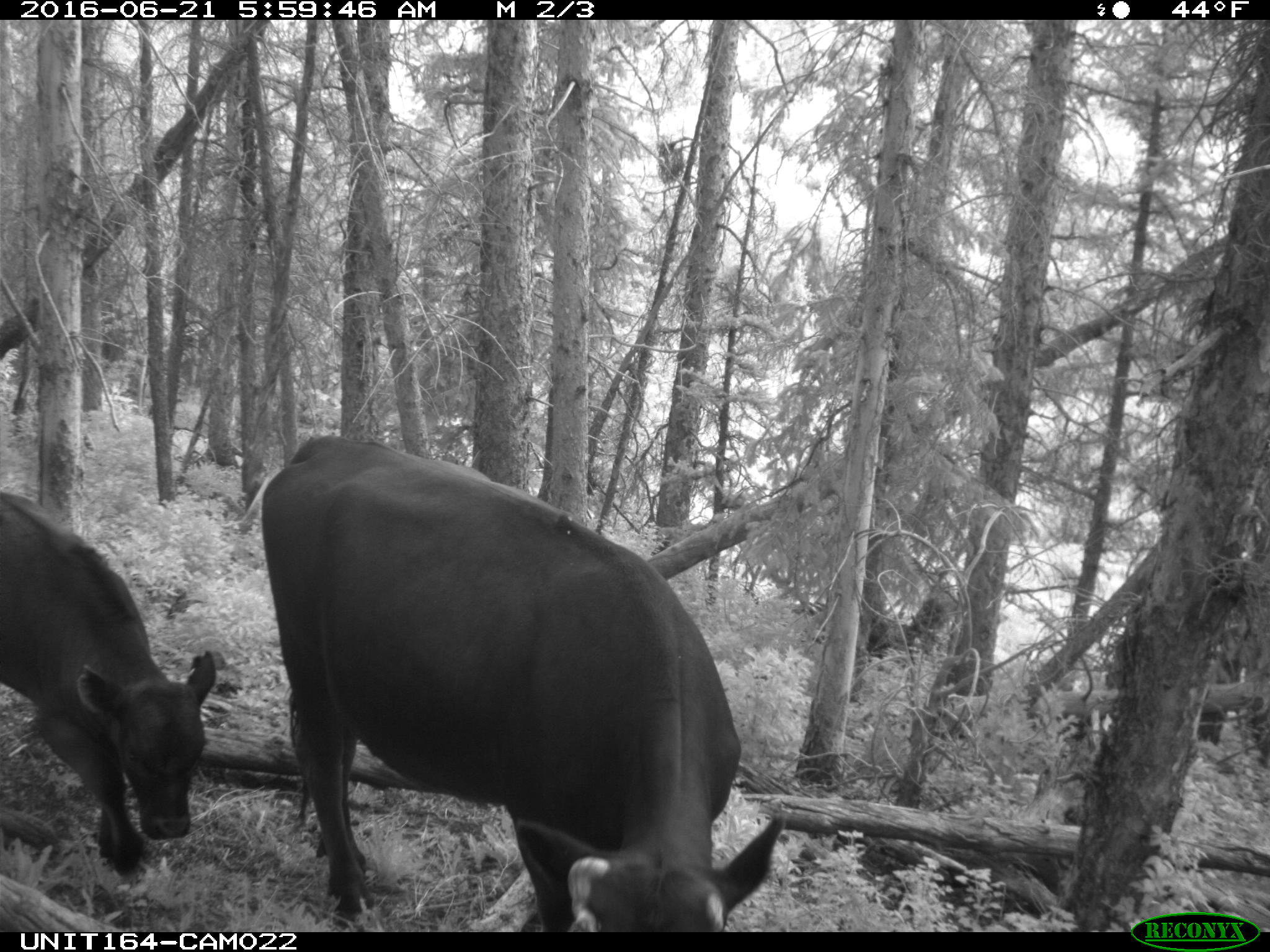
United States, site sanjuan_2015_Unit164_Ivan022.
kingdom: Animalia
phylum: Chordata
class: Mammalia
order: Artiodactyla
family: Bovidae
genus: Bos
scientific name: Bos taurus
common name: domestic cow